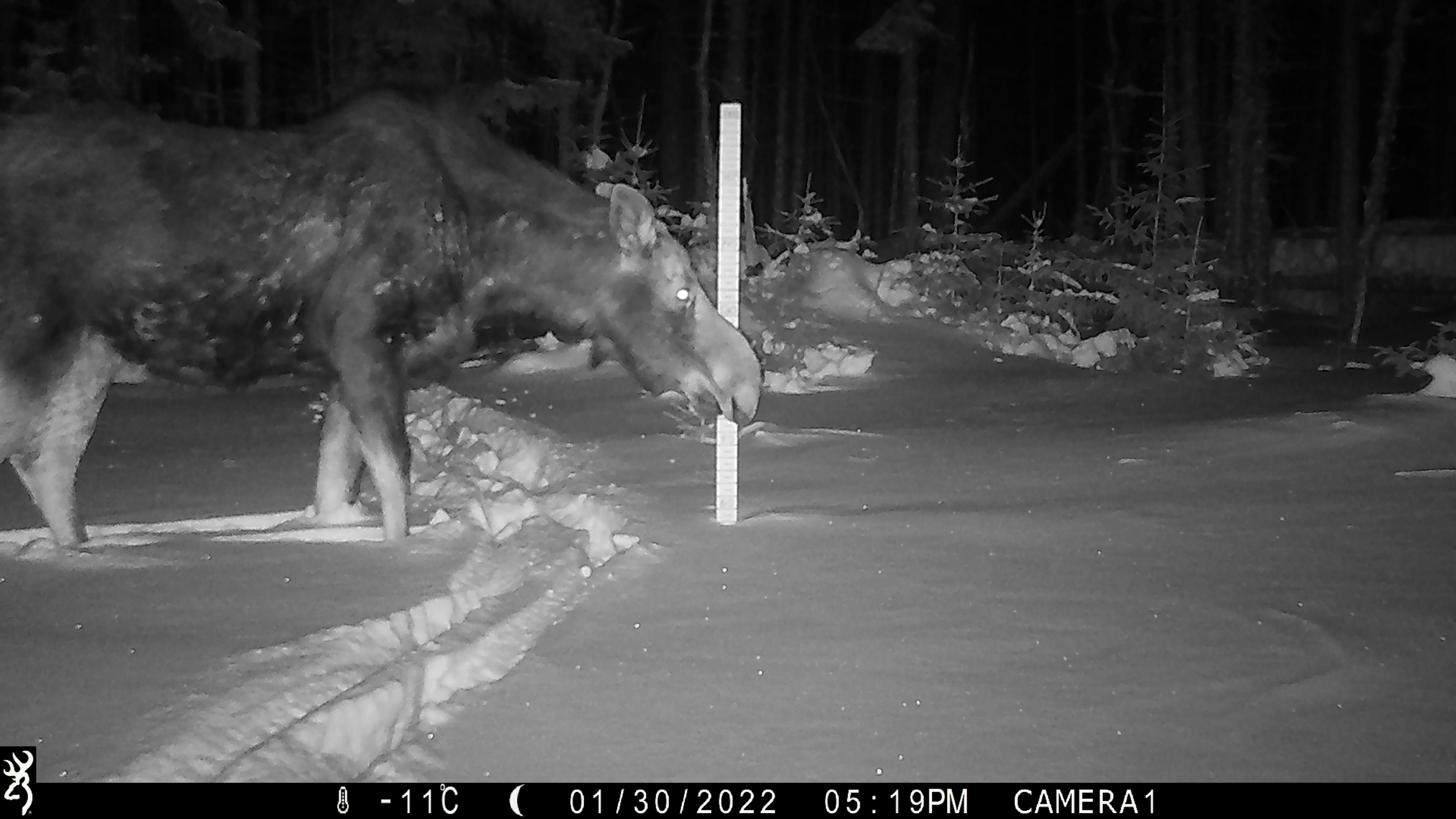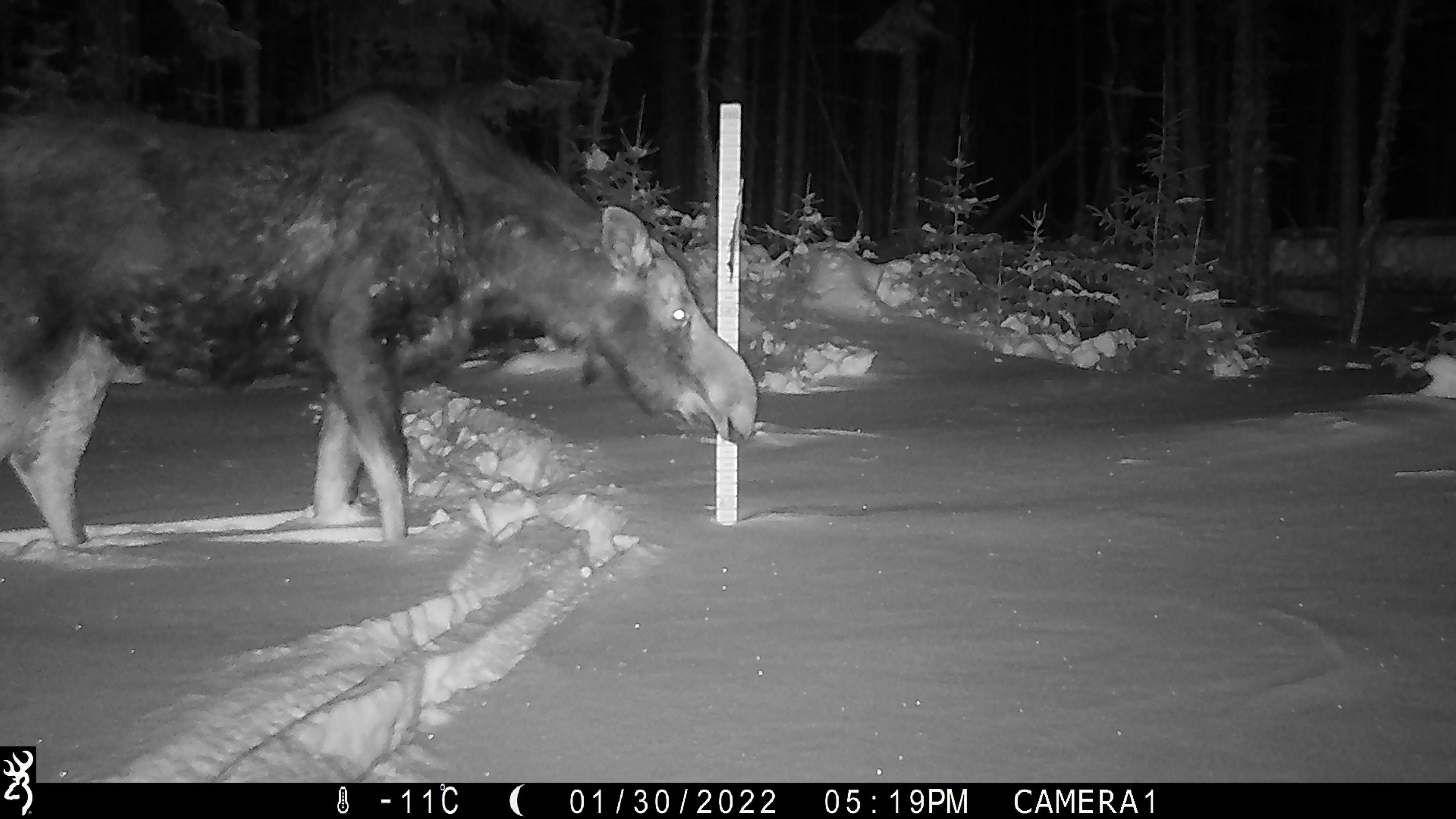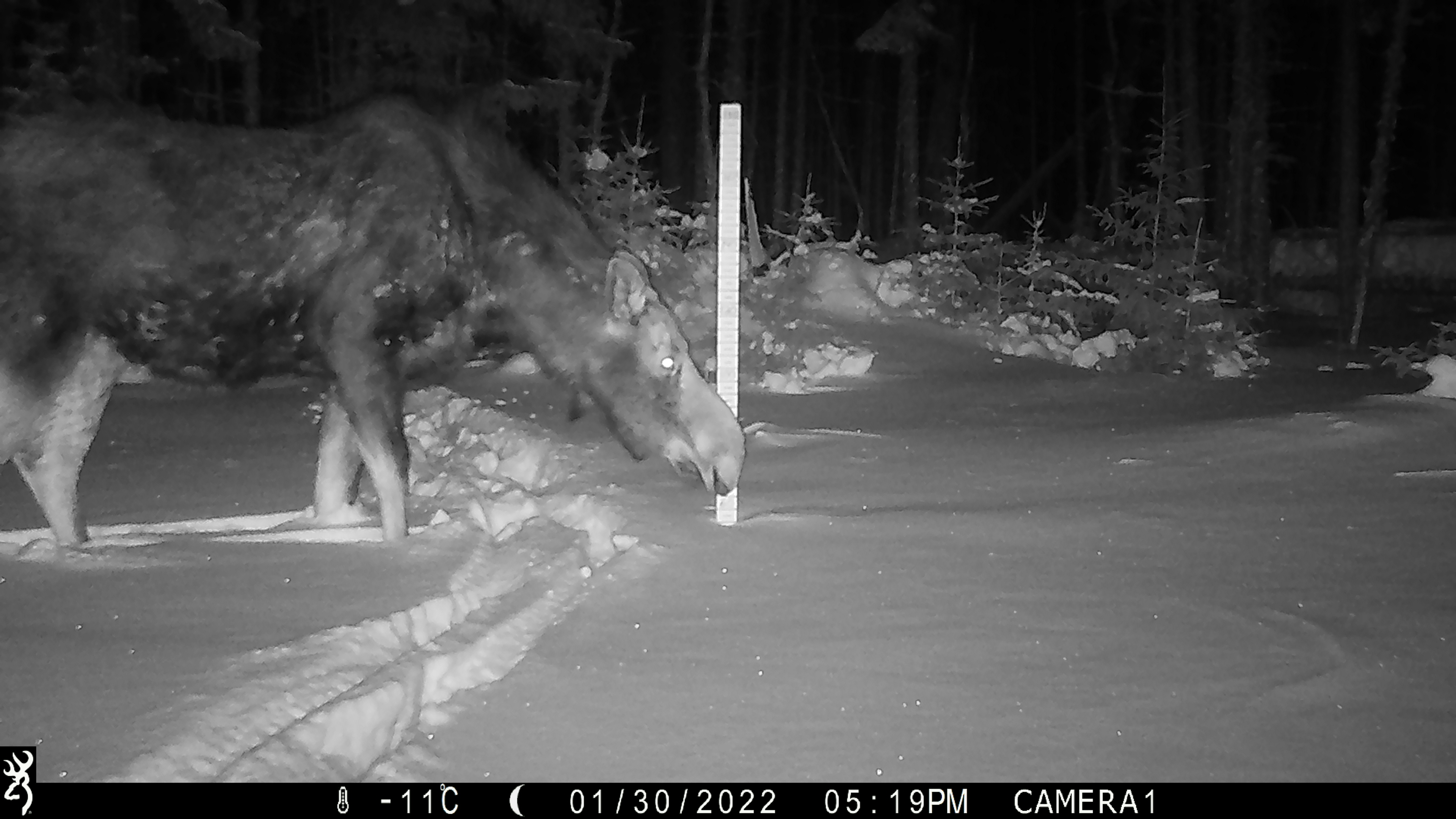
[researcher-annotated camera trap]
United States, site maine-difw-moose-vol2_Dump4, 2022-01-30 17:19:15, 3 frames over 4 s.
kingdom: Animalia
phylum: Chordata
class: Mammalia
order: Artiodactyla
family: Cervidae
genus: Alces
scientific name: Alces alces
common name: moose